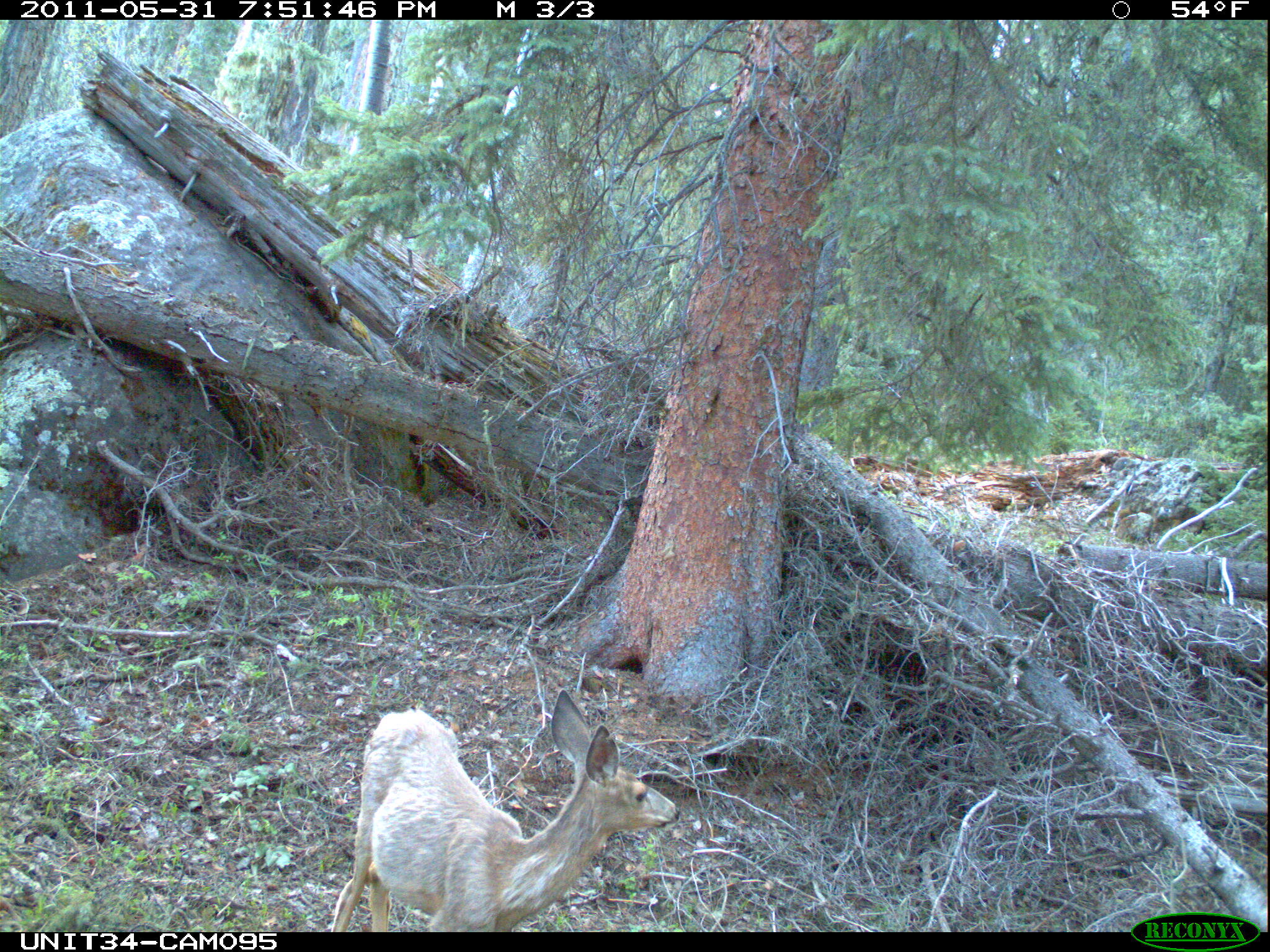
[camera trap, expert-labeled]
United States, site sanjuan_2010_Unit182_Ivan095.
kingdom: Animalia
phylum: Chordata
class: Mammalia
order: Artiodactyla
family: Cervidae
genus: Odocoileus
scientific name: Odocoileus hemionus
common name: mule deer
Odocoileus hemionus (mule deer).